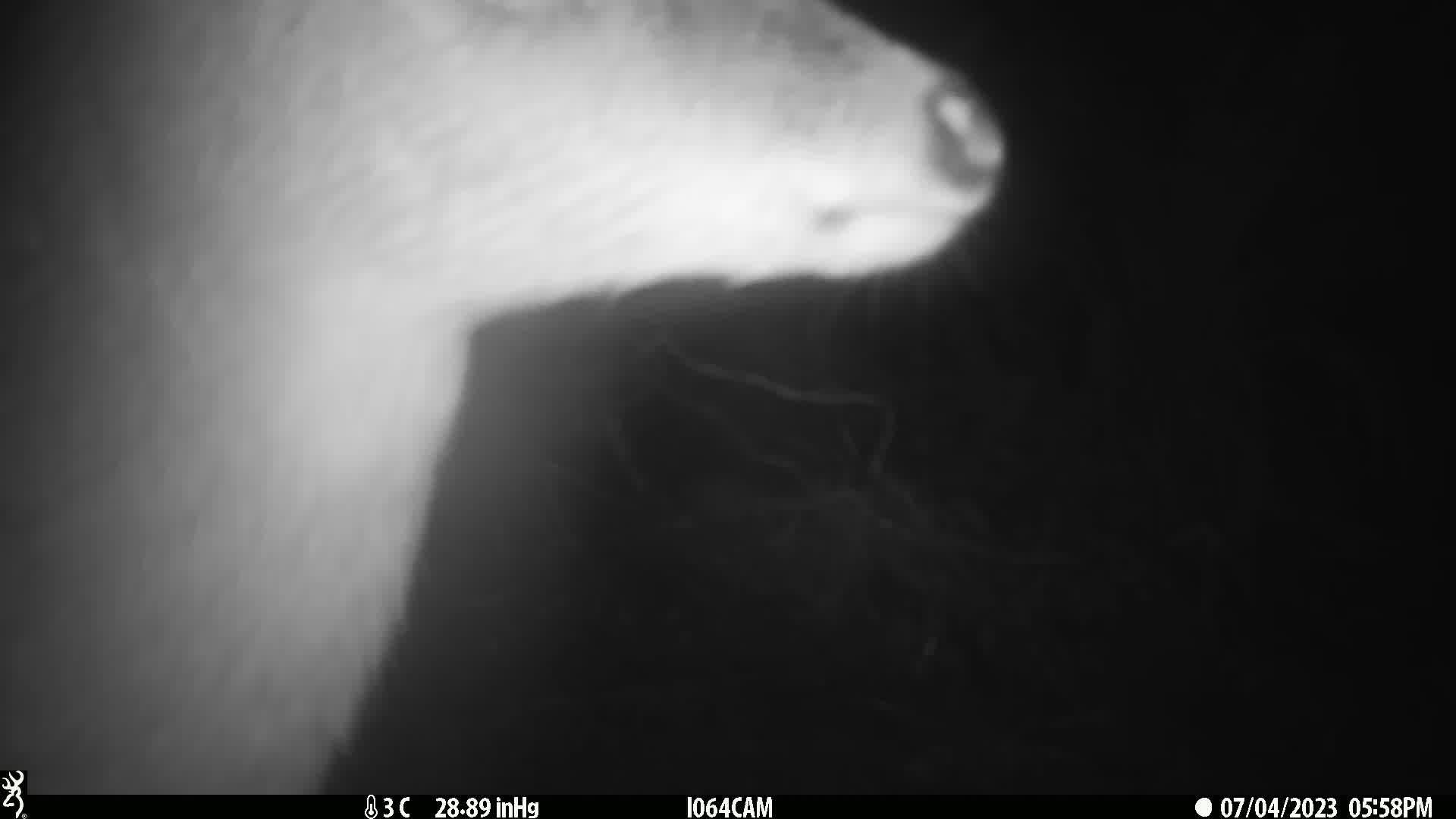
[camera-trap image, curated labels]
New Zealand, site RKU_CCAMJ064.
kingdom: Animalia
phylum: Chordata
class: Mammalia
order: Artiodactyla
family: Cervidae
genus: Odocoileus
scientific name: Odocoileus virginianus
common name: white-tailed deer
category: white tailed deer